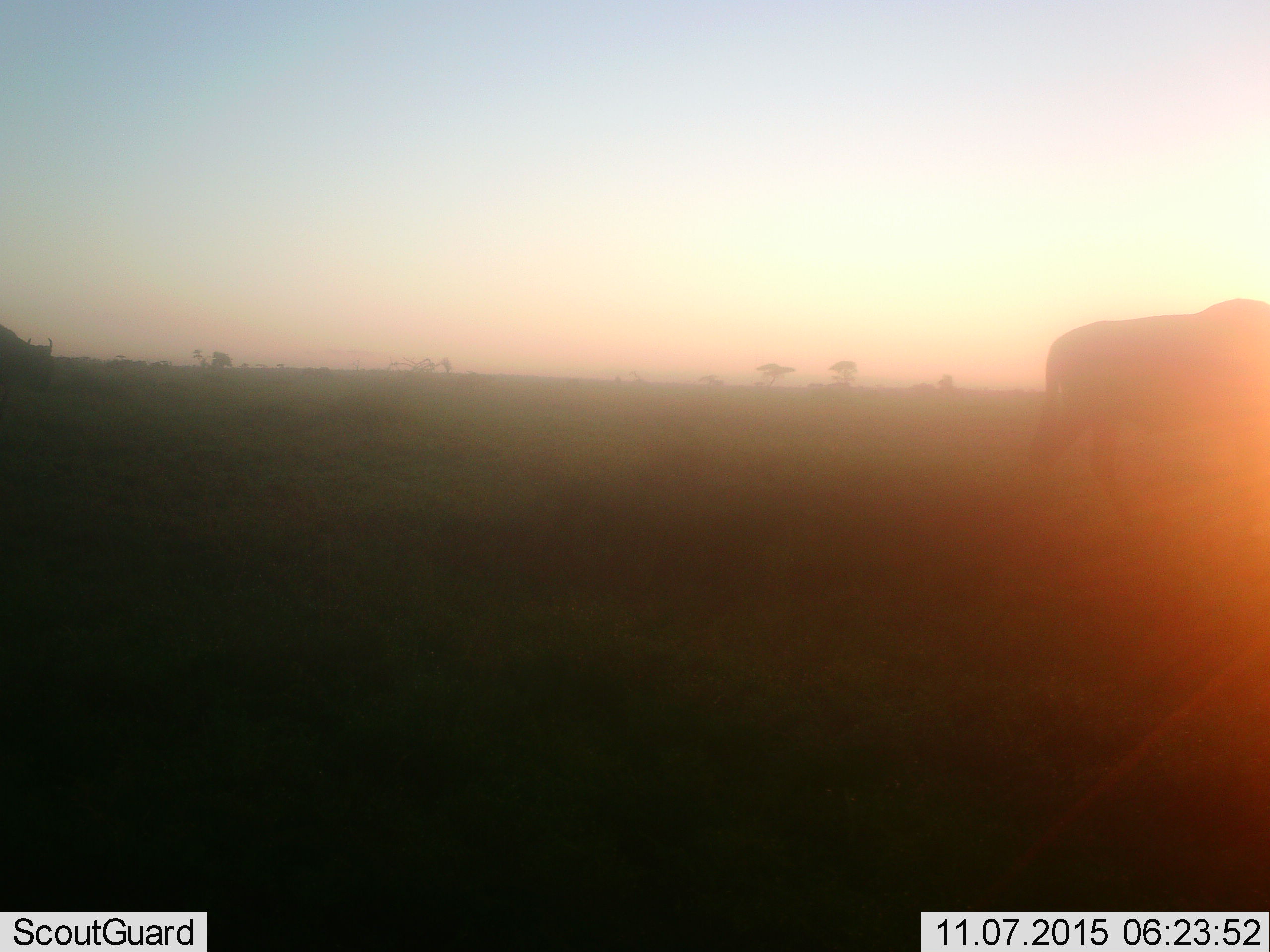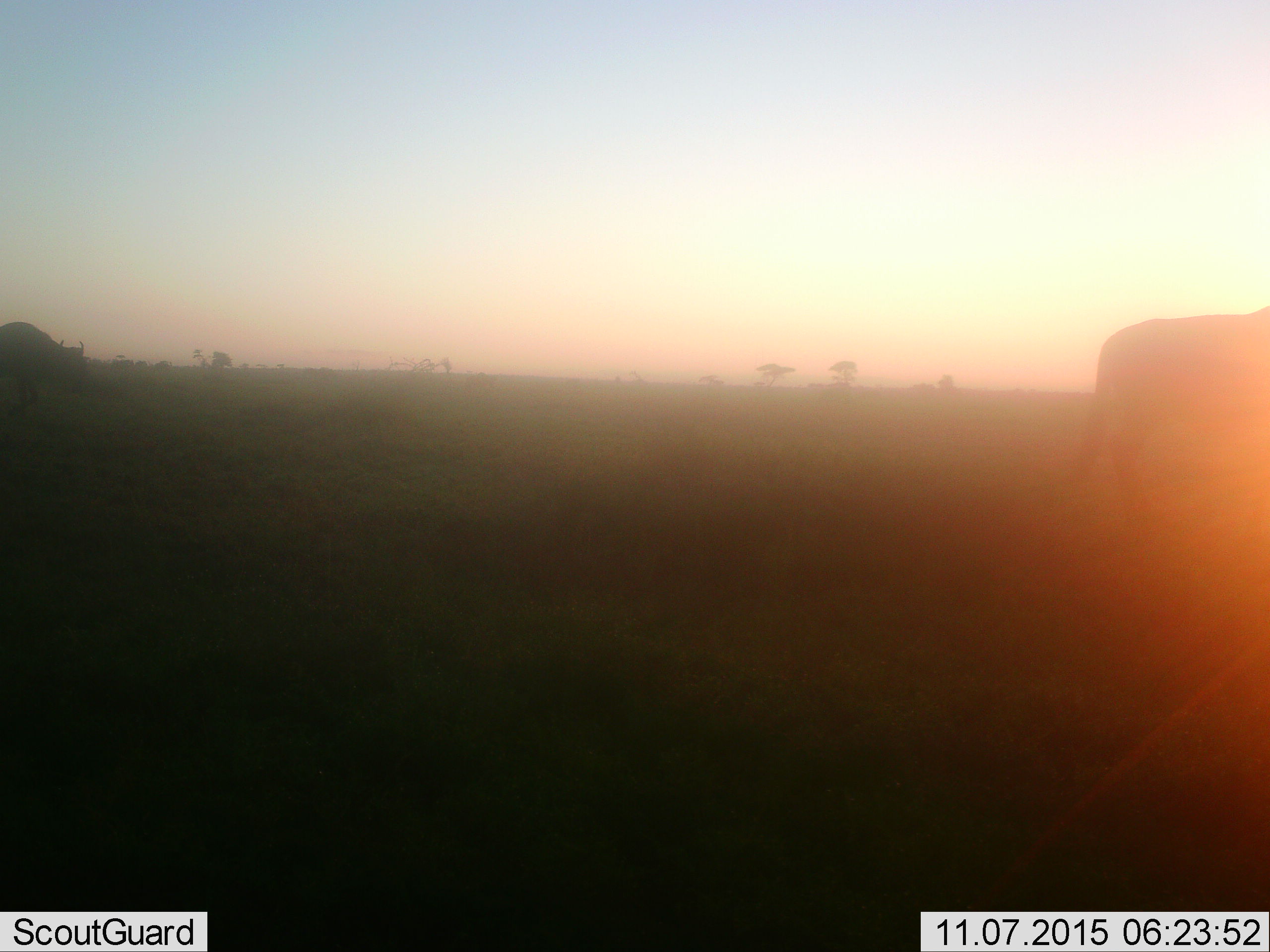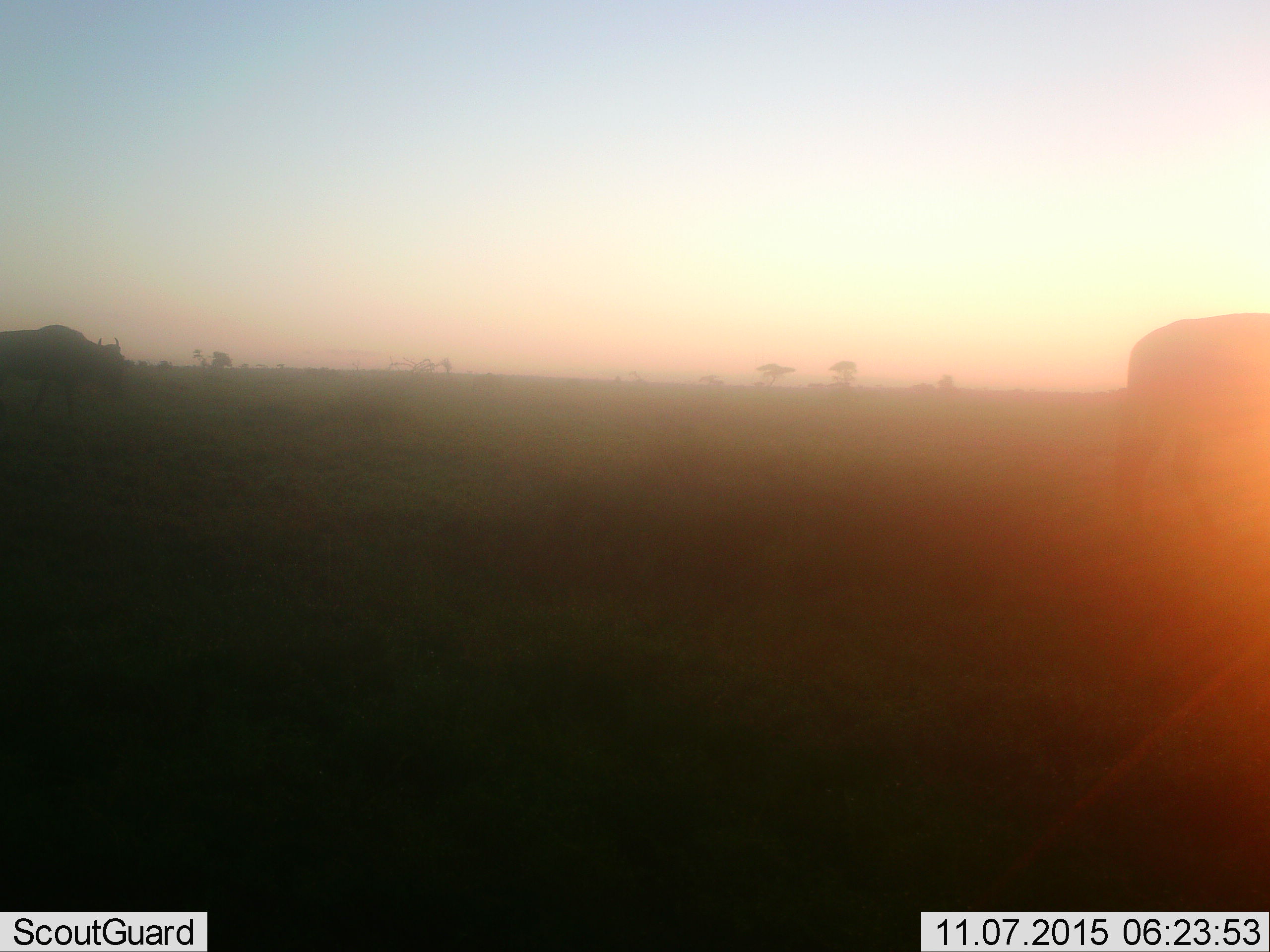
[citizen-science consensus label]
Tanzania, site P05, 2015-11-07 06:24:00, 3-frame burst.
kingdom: Animalia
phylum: Chordata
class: Mammalia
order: Artiodactyla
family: Bovidae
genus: Connochaetes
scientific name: Connochaetes taurinus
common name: blue wildebeest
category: wildebeest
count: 6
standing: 50%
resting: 0%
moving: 100%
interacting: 0%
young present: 0%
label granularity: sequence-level